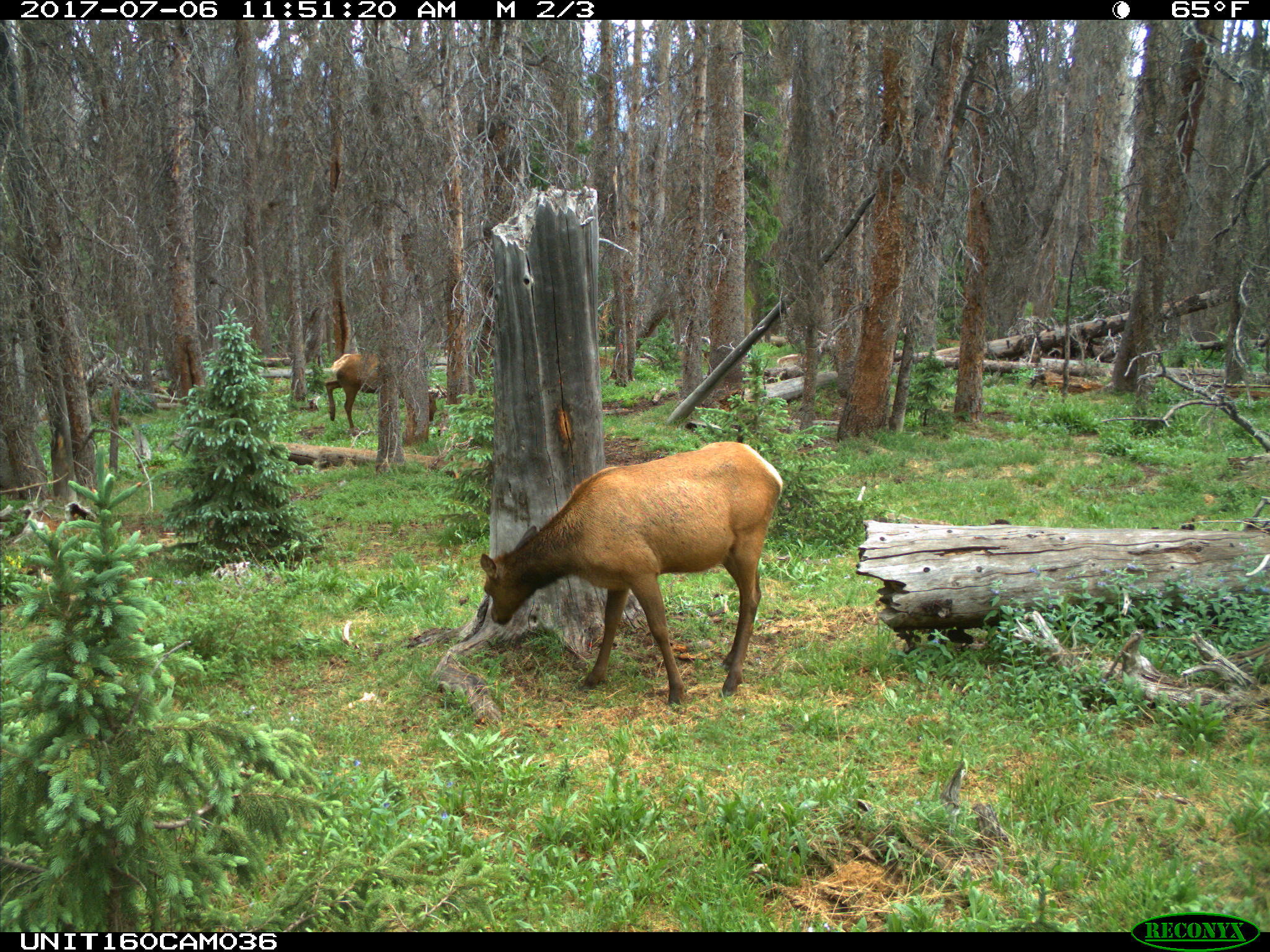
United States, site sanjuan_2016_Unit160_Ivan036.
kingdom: Animalia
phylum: Chordata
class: Mammalia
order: Artiodactyla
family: Cervidae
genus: Cervus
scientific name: Cervus elaphus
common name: red deer